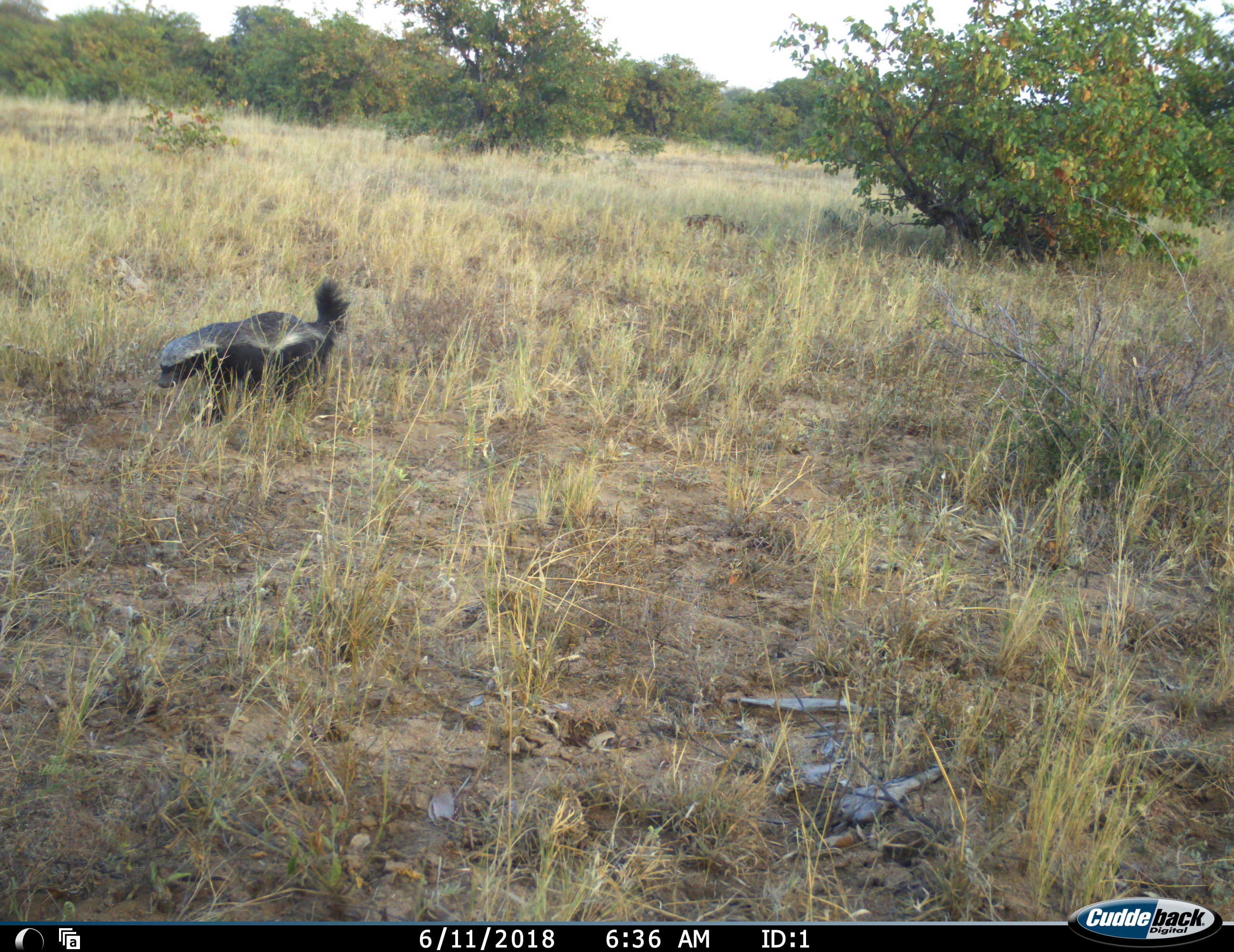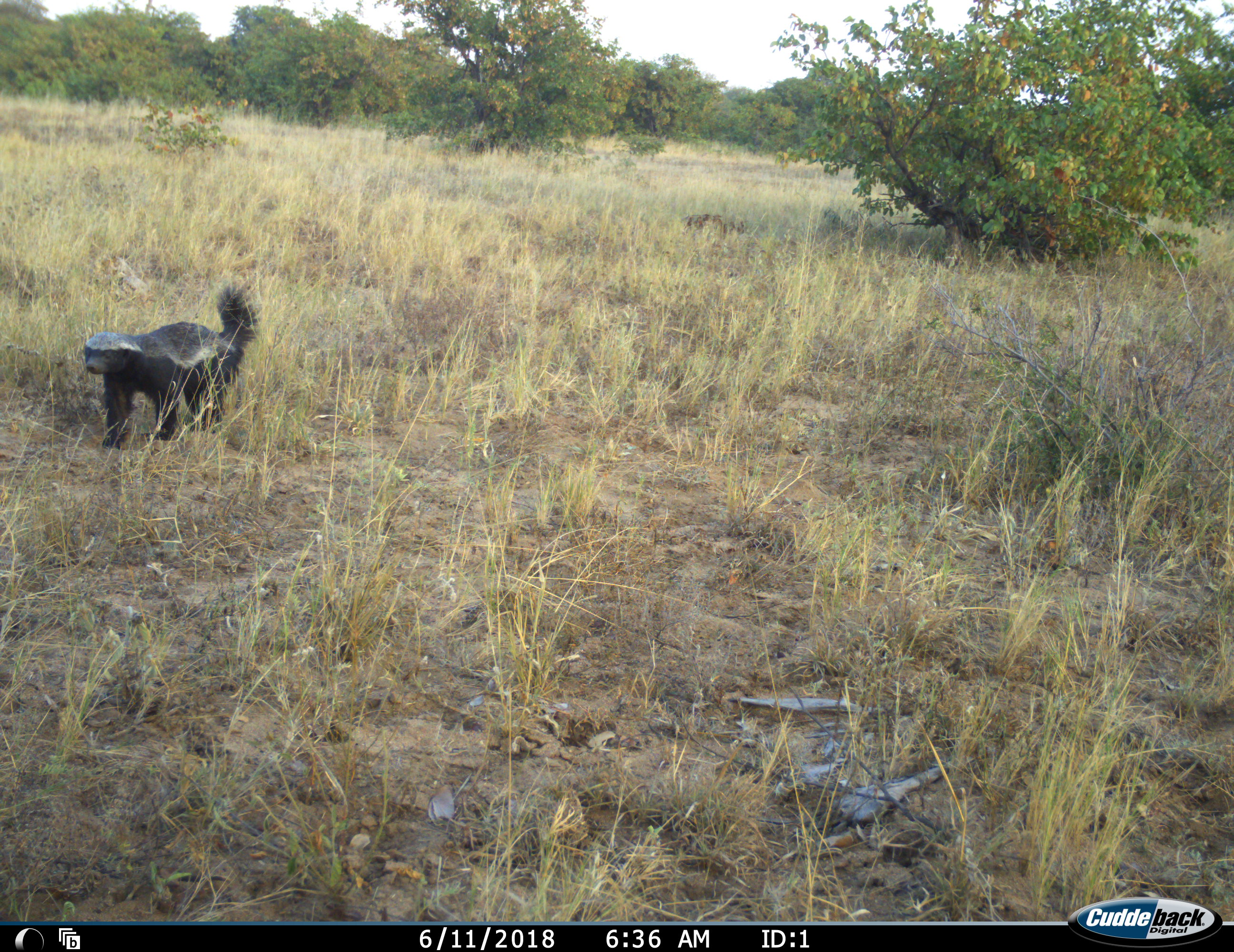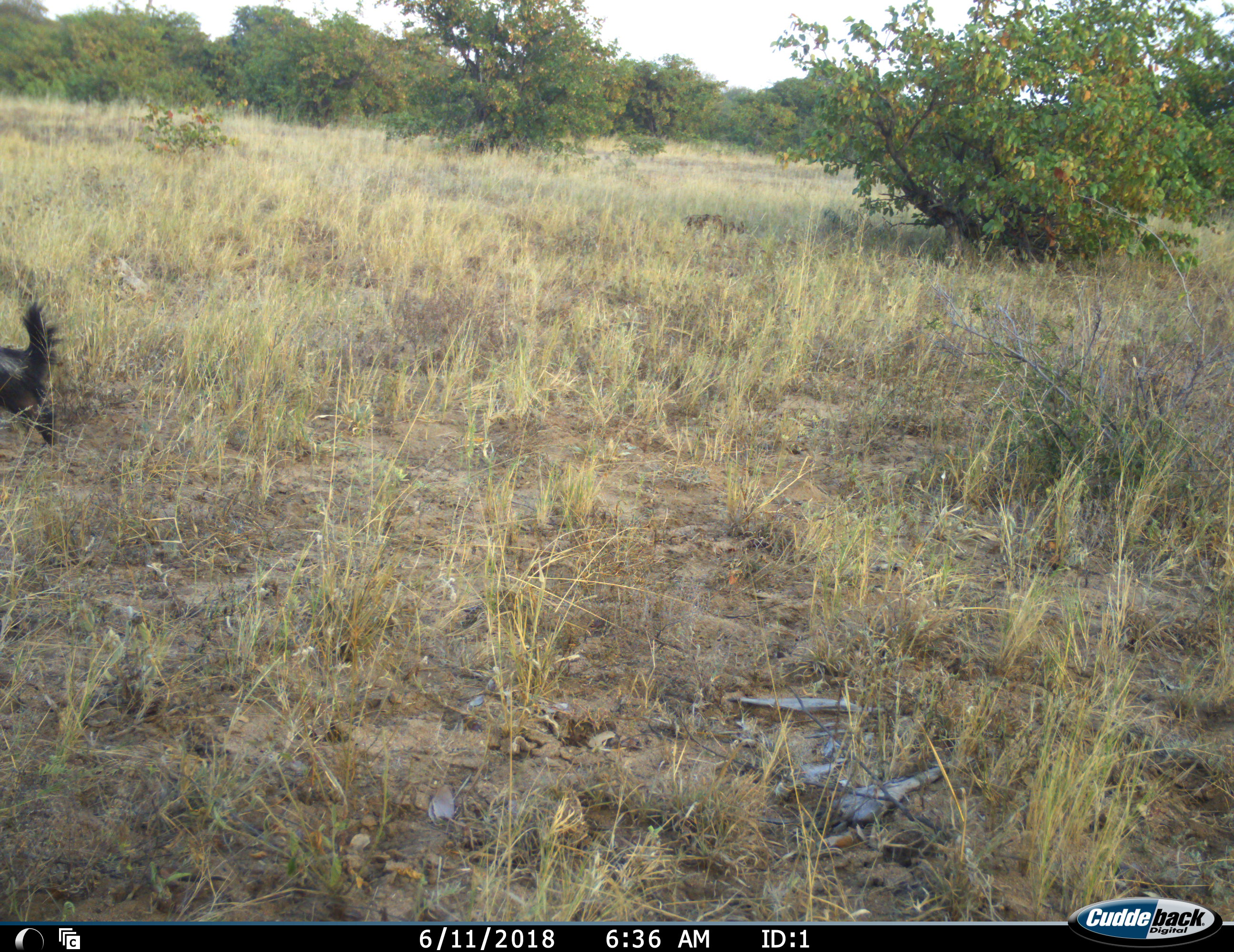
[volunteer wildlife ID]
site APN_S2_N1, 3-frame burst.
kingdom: Animalia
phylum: Chordata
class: Mammalia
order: Carnivora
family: Mustelidae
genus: Mellivora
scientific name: Mellivora capensis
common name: honey badger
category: honeybadger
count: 1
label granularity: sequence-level